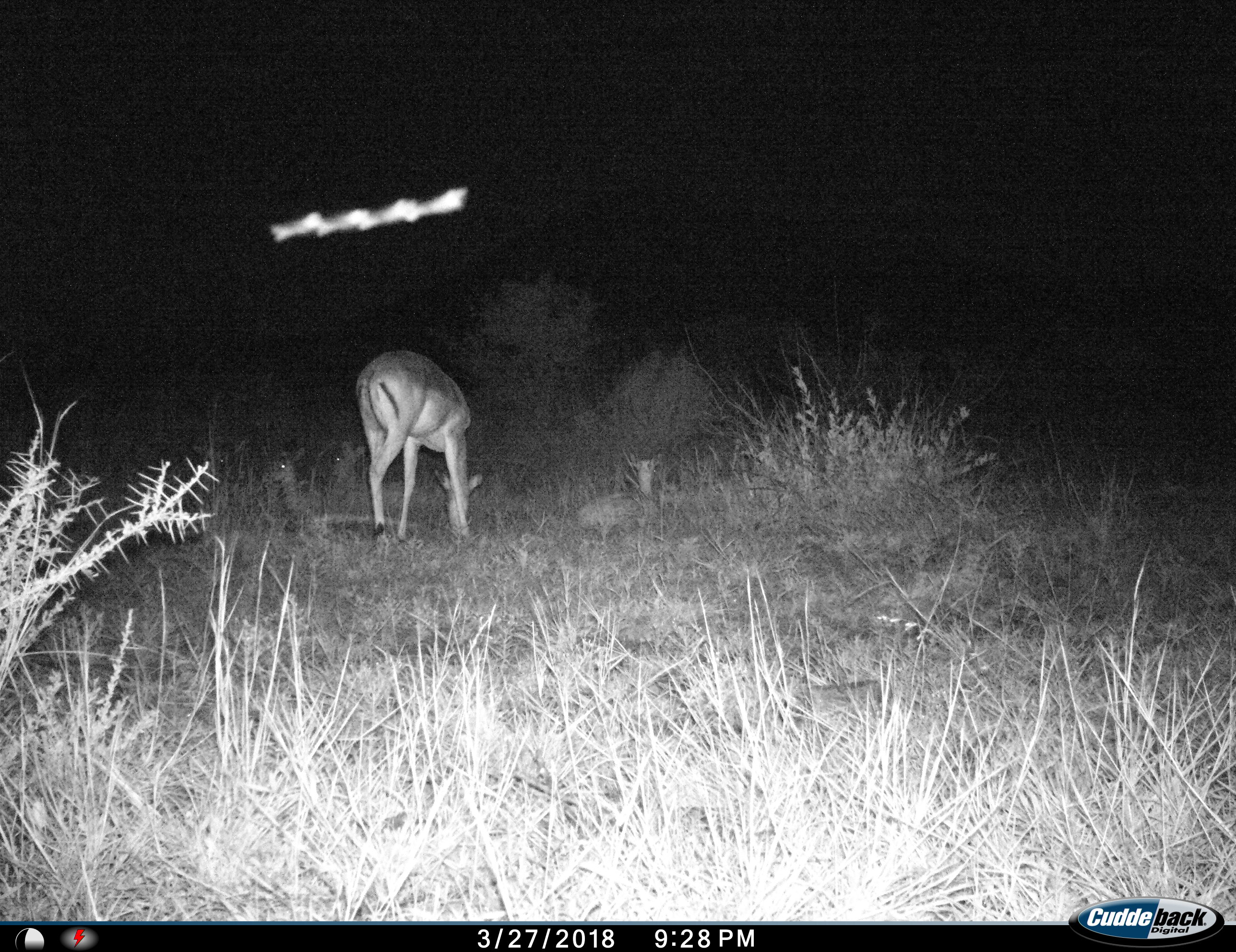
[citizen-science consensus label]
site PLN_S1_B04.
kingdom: Animalia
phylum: Chordata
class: Mammalia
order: Artiodactyla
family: Bovidae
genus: Aepyceros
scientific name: Aepyceros melampus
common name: impala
Impala (Aepyceros melampus), count 1. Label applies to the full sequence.